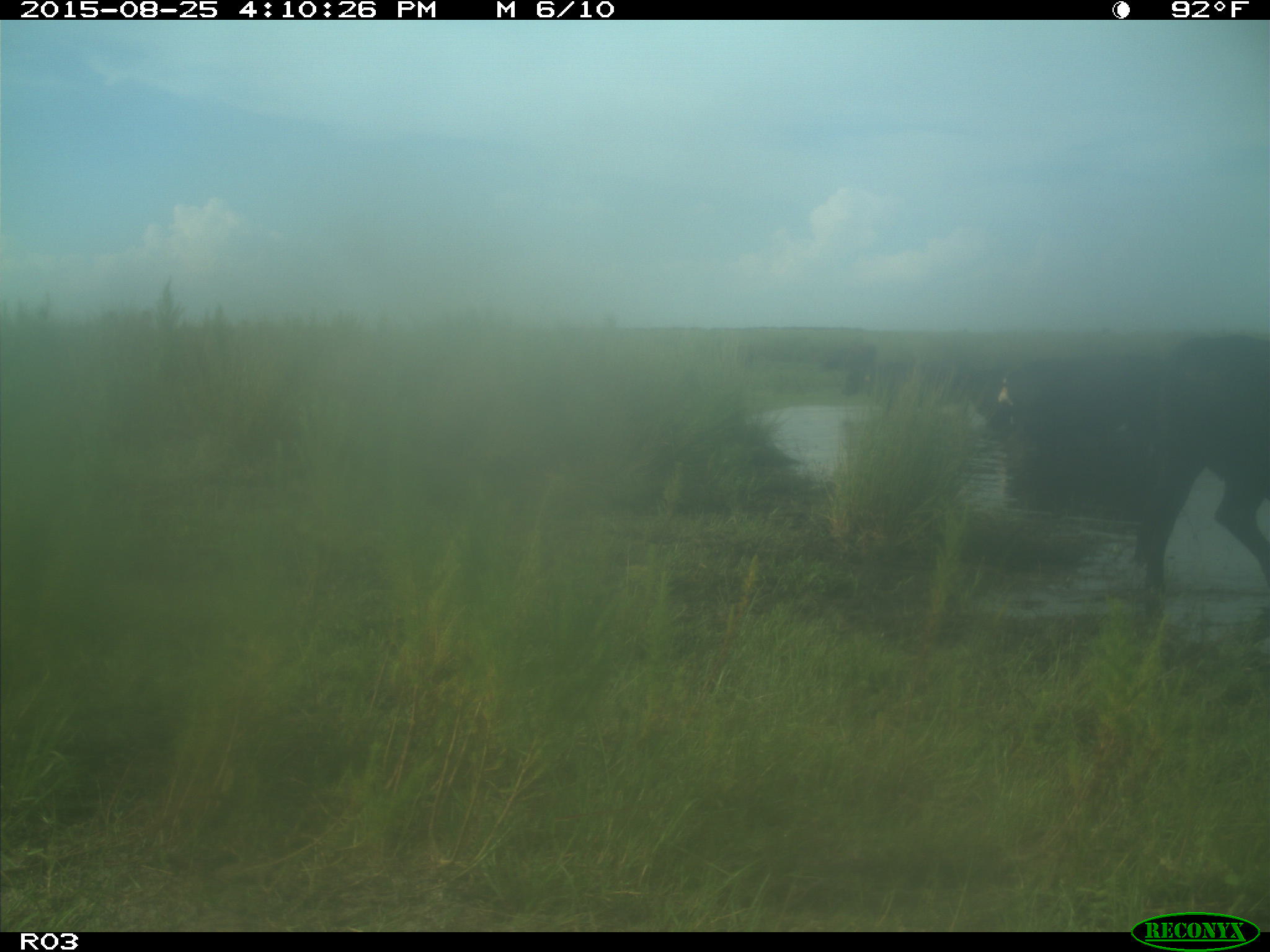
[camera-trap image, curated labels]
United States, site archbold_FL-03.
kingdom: Animalia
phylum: Chordata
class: Mammalia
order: Artiodactyla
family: Bovidae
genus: Bos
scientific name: Bos taurus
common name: domestic cow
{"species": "Bos taurus (domestic cow)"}